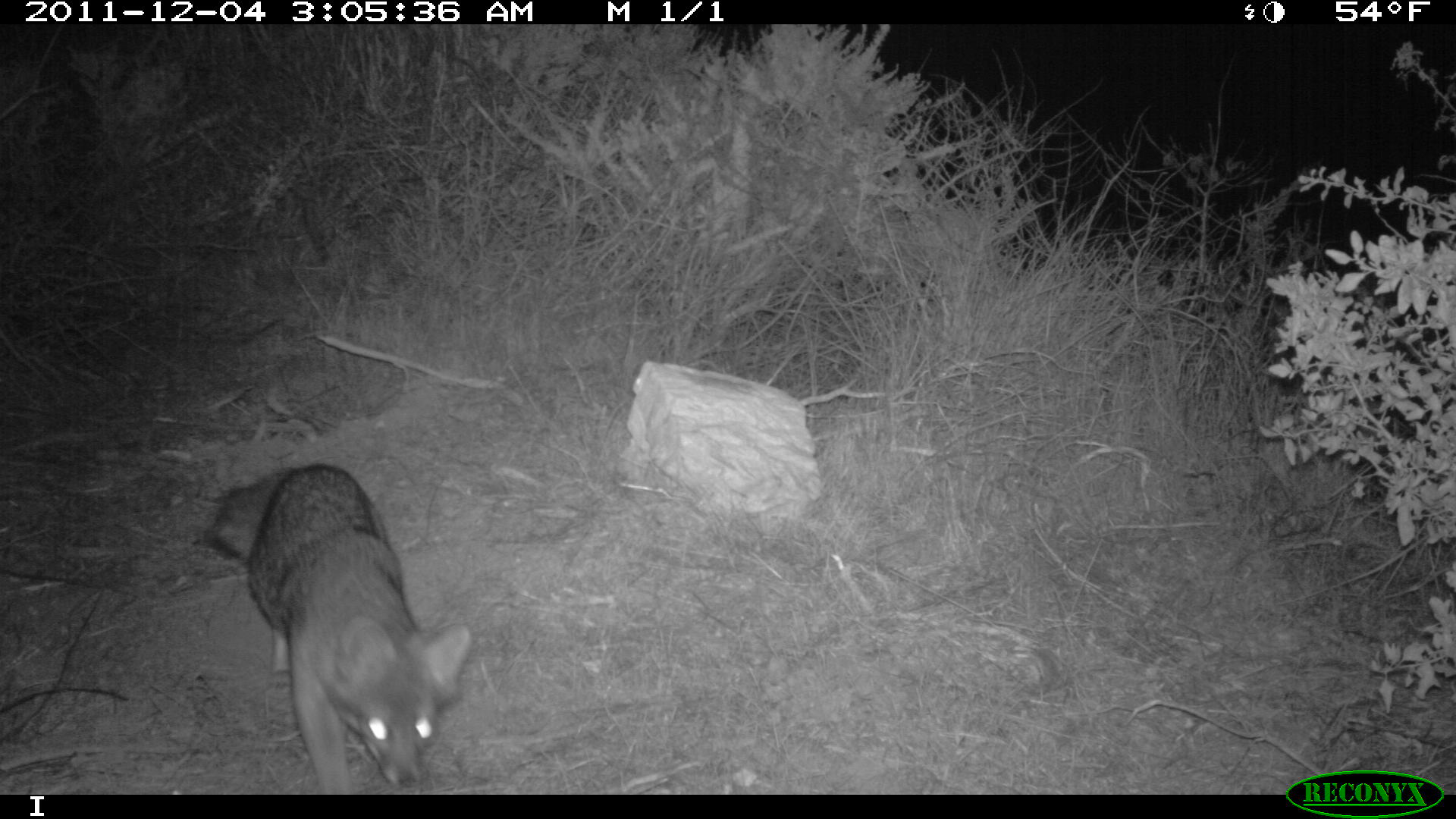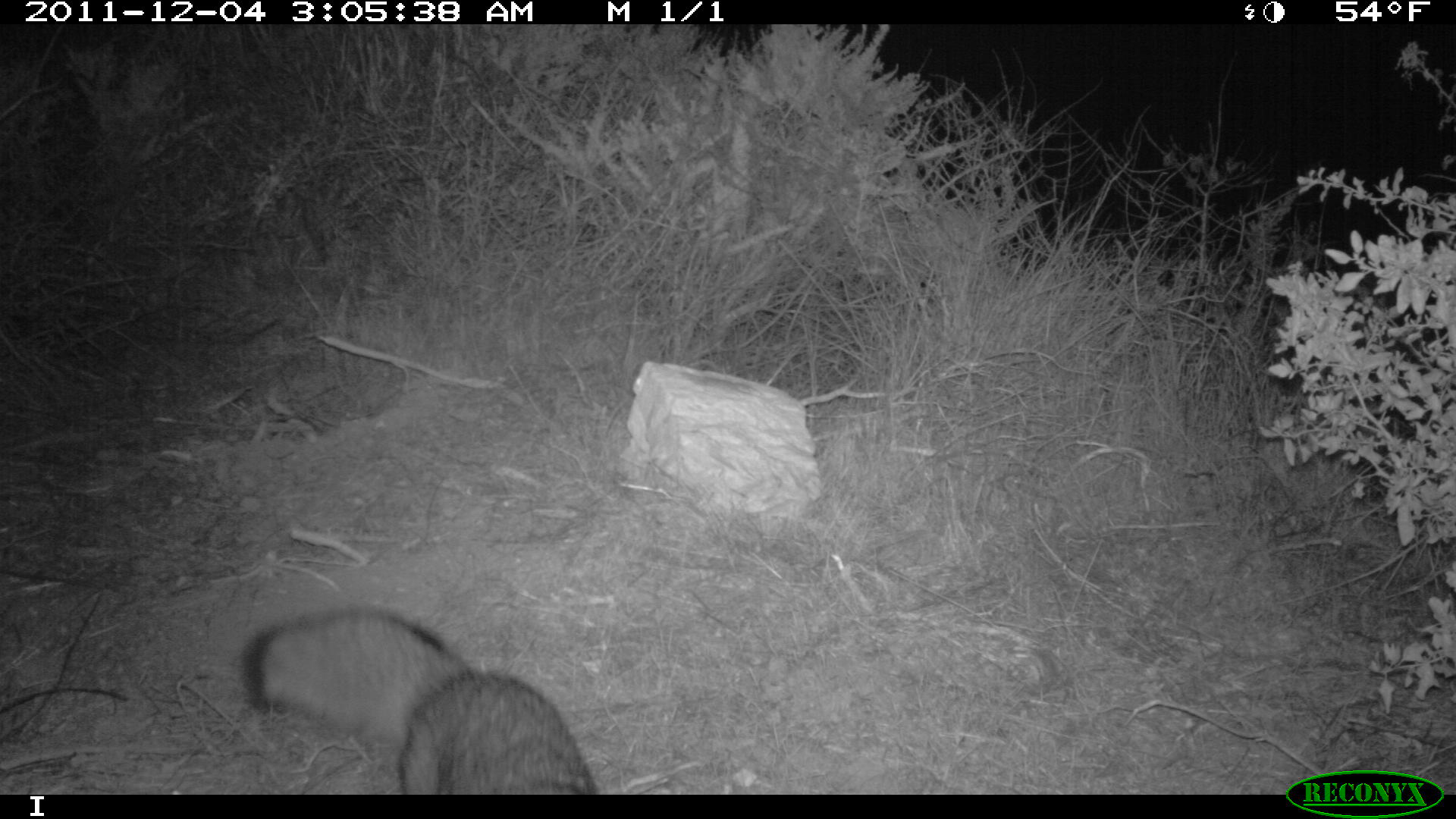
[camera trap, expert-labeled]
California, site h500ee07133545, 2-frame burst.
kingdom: Animalia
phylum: Chordata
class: Mammalia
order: Carnivora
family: Canidae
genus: Urocyon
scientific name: Urocyon littoralis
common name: island fox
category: fox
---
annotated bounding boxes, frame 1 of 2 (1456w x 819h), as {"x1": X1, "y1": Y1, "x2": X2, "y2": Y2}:
fox: {"x1": 205, "y1": 463, "x2": 471, "y2": 793}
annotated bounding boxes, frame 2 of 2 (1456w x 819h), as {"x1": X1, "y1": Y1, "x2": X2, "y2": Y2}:
fox: {"x1": 240, "y1": 604, "x2": 597, "y2": 793}